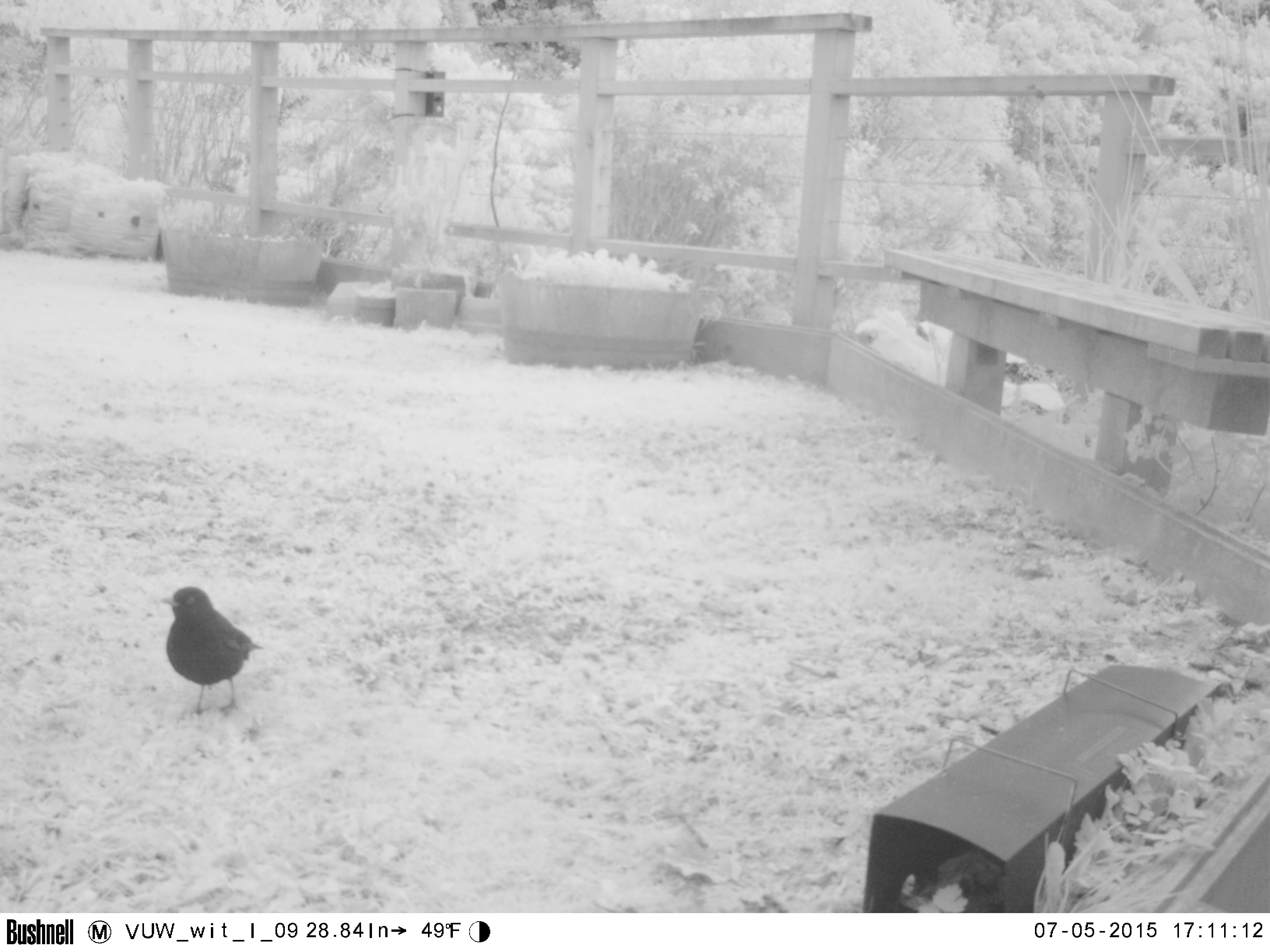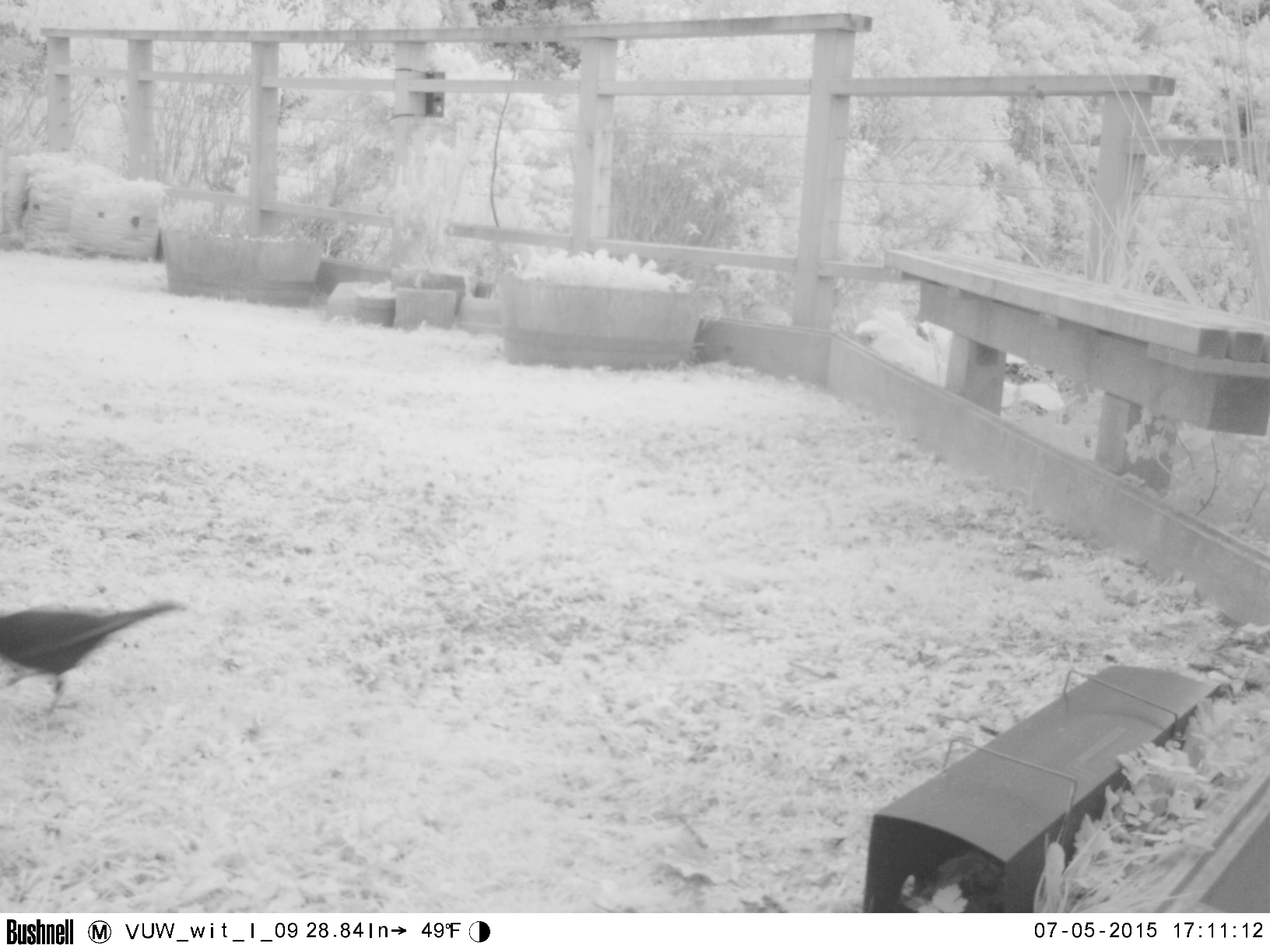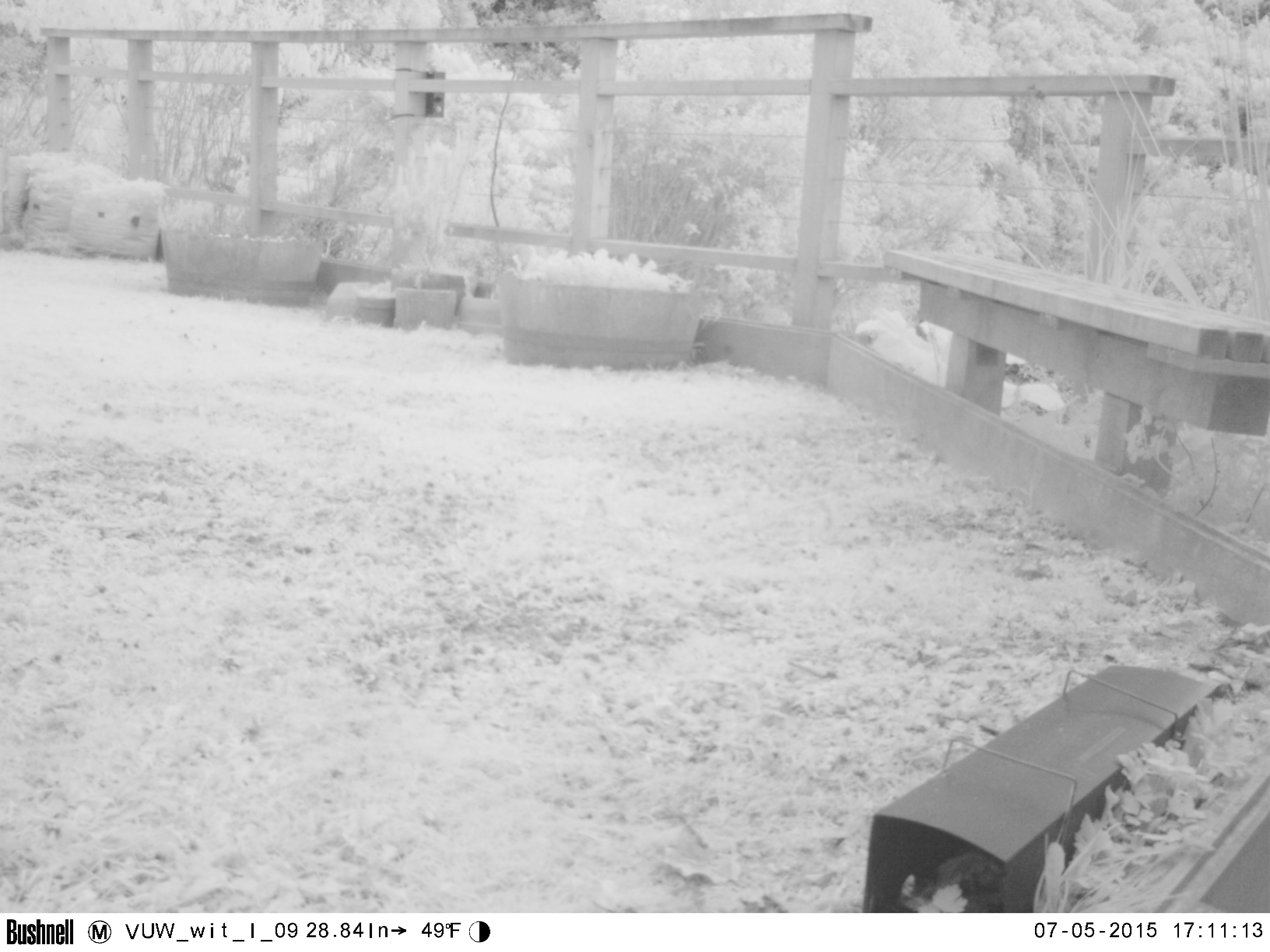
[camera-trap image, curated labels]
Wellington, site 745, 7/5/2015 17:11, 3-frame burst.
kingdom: Animalia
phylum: Chordata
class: Aves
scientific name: Aves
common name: bird